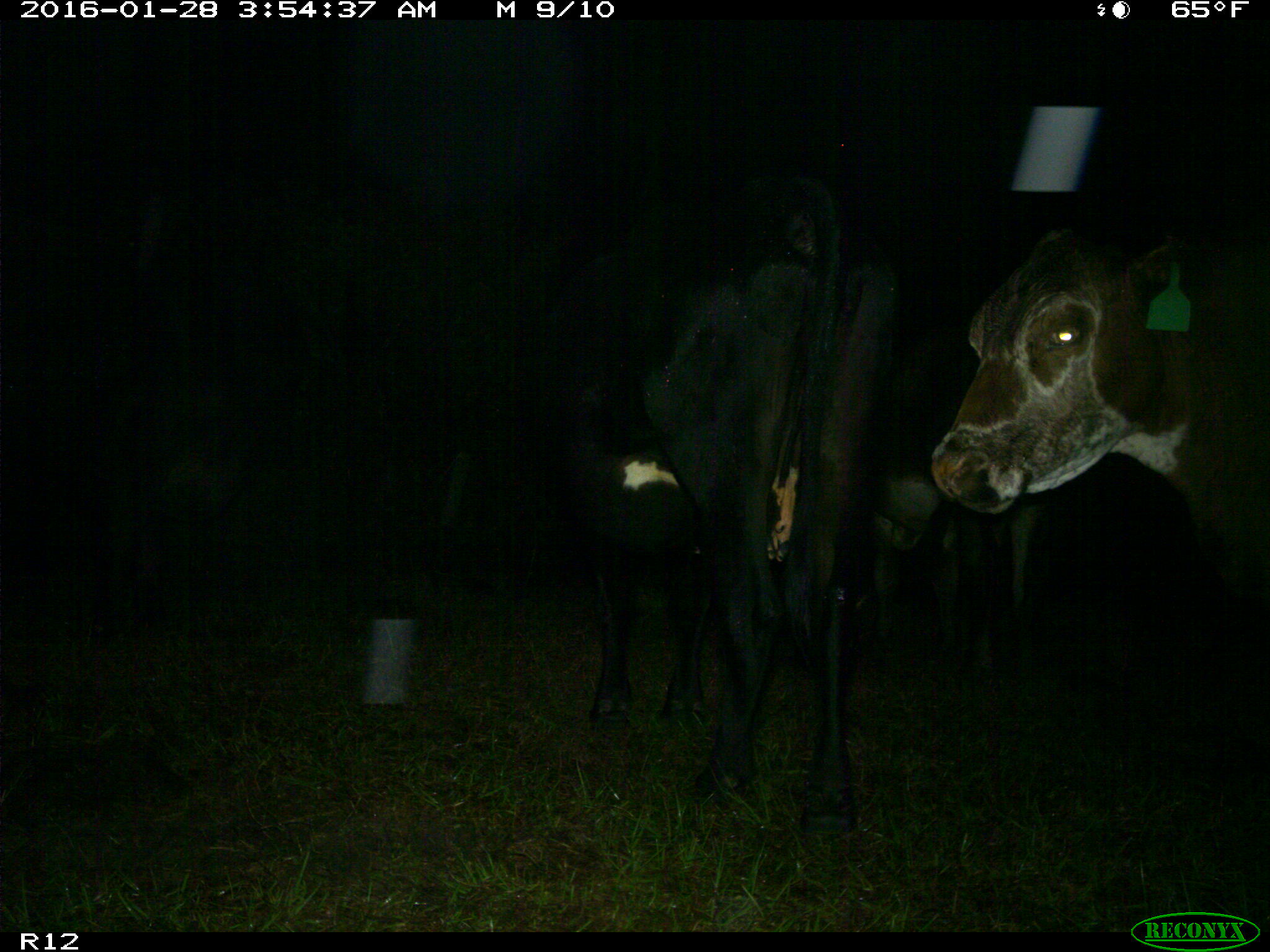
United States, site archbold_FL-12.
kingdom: Animalia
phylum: Chordata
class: Mammalia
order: Artiodactyla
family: Bovidae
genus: Bos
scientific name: Bos taurus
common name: domestic cow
Bos taurus (domestic cow).